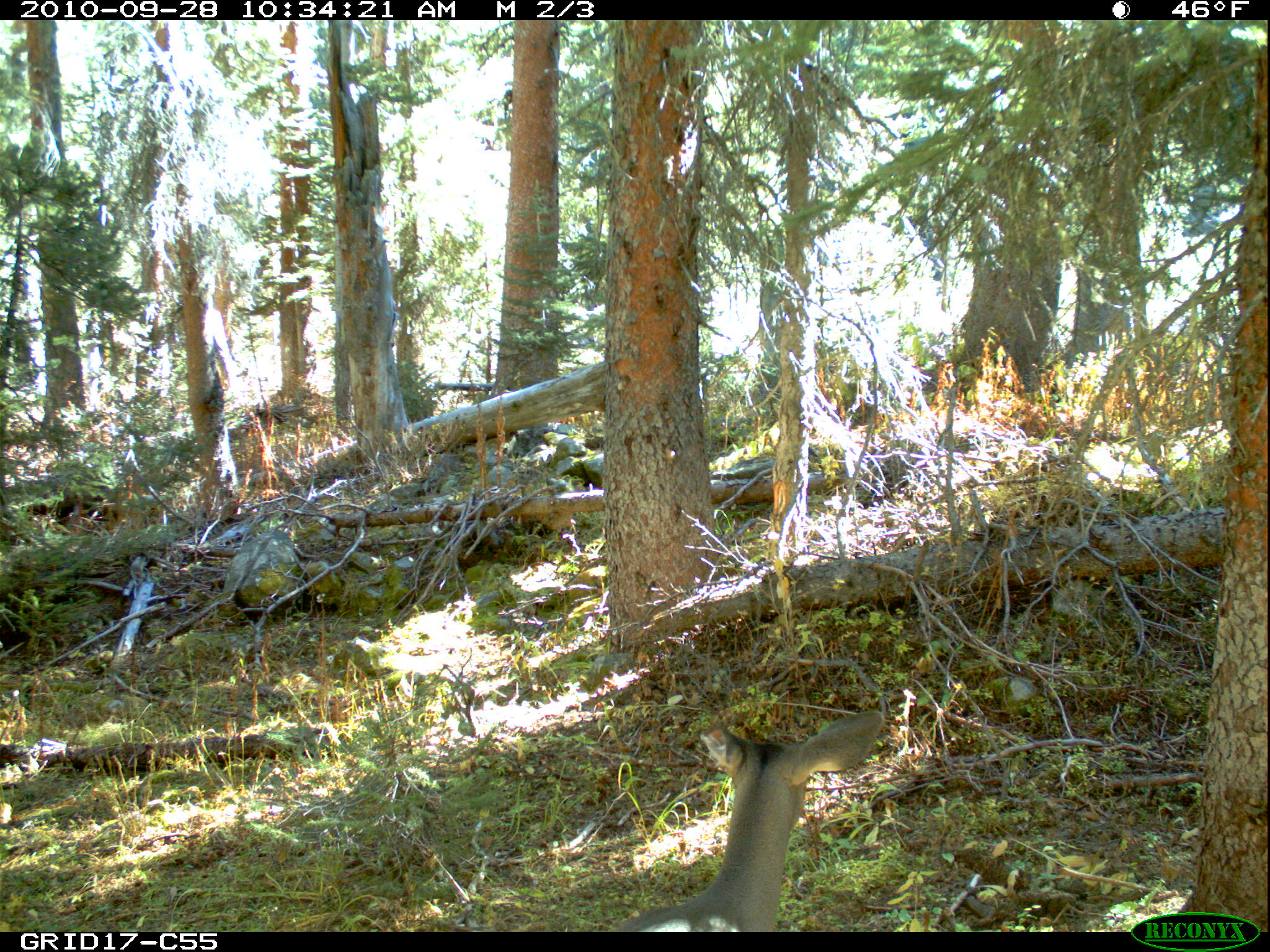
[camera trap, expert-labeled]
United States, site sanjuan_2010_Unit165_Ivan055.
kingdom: Animalia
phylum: Chordata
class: Mammalia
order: Artiodactyla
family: Cervidae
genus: Odocoileus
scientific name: Odocoileus hemionus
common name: mule deer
Odocoileus hemionus (mule deer).